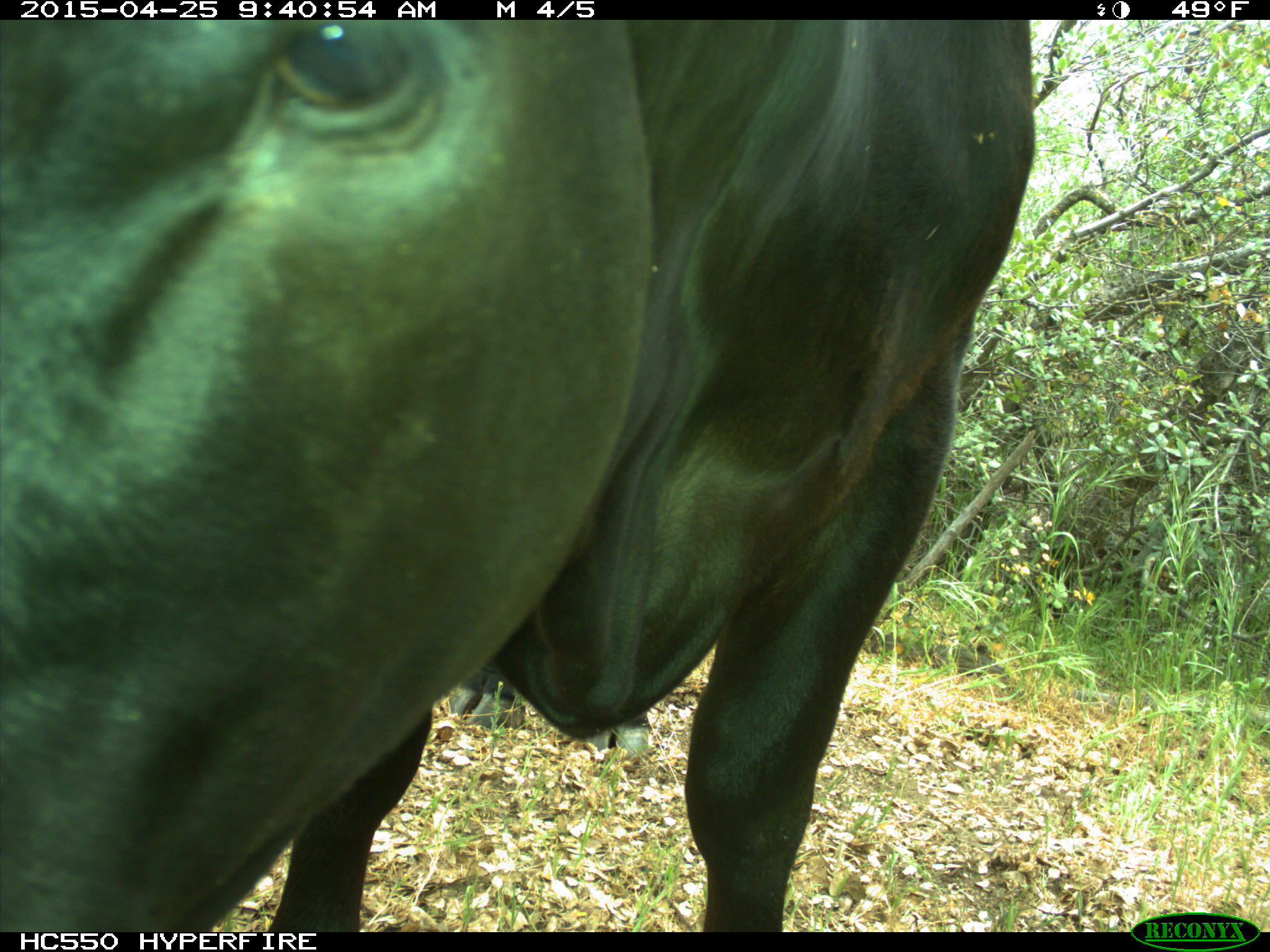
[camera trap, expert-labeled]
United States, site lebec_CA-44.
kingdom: Animalia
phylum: Chordata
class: Mammalia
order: Artiodactyla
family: Suidae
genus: Sus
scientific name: Sus scrofa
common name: wild boar